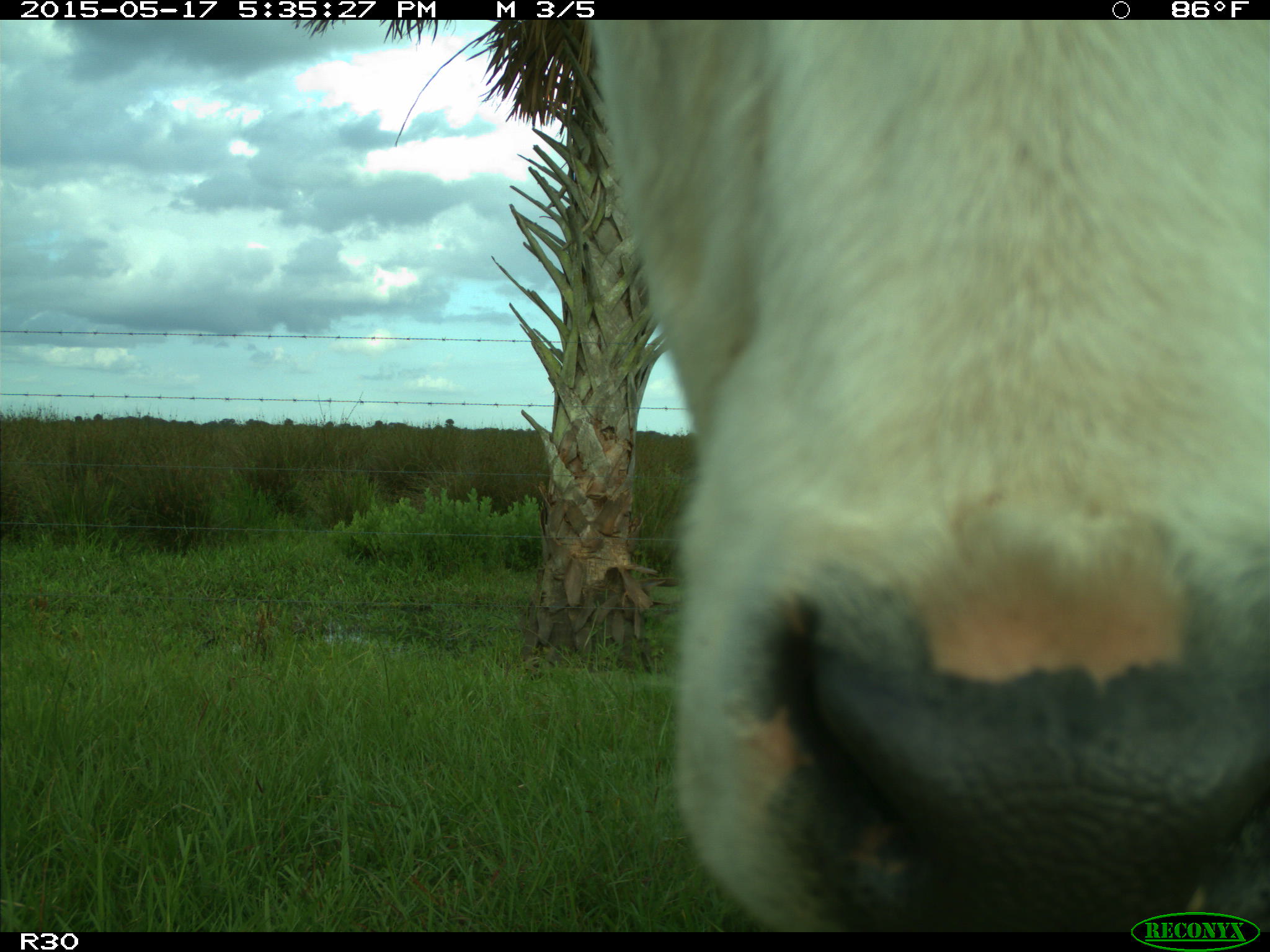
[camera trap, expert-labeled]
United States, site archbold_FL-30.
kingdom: Animalia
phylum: Chordata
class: Mammalia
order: Artiodactyla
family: Bovidae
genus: Bos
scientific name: Bos taurus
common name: domestic cow